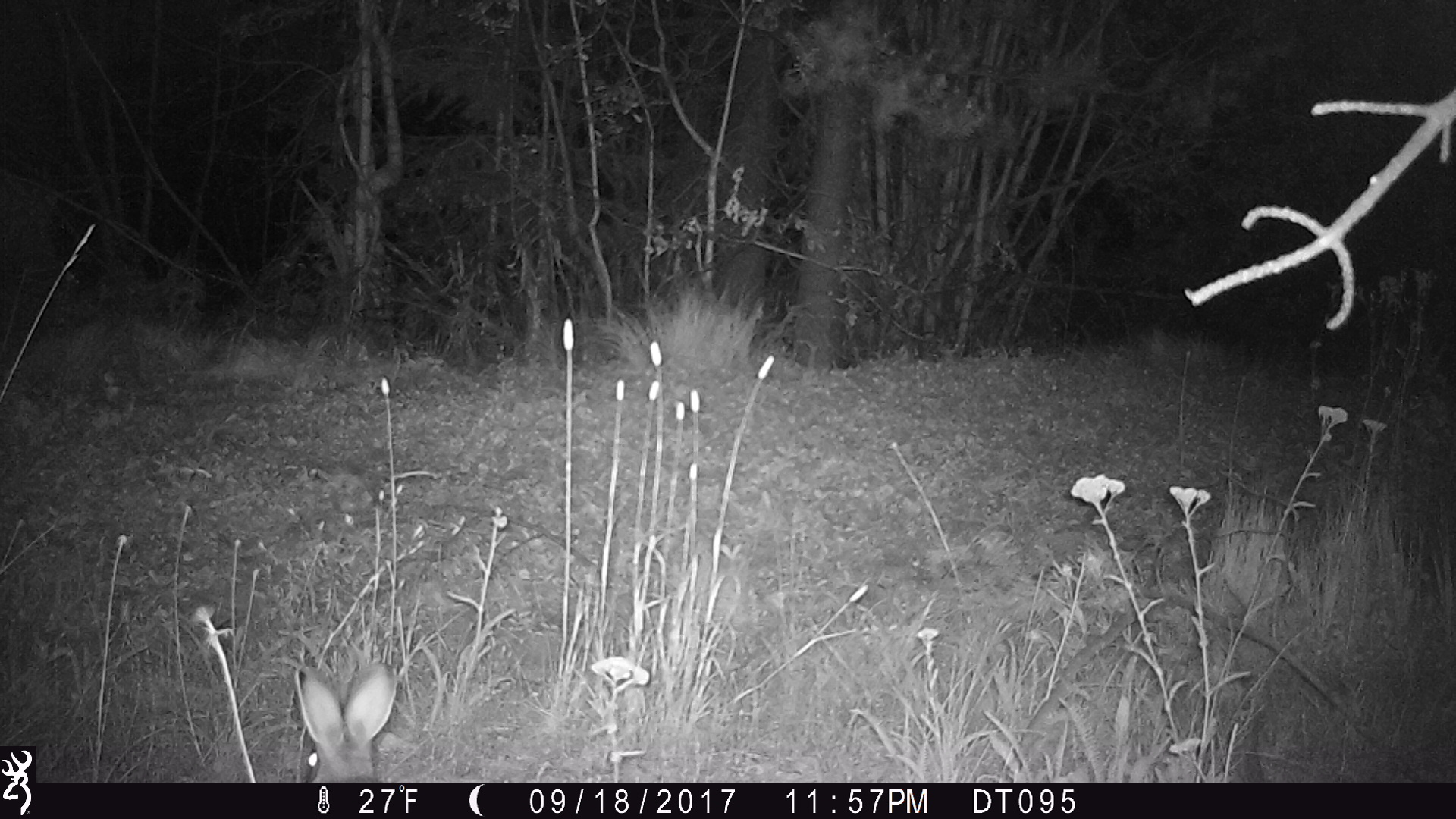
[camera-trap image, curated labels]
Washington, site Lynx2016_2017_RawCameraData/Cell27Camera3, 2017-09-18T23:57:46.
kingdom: Animalia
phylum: Chordata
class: Mammalia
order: Lagomorpha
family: Leporidae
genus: Lepus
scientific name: Lepus americanus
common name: snowshoe hare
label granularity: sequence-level